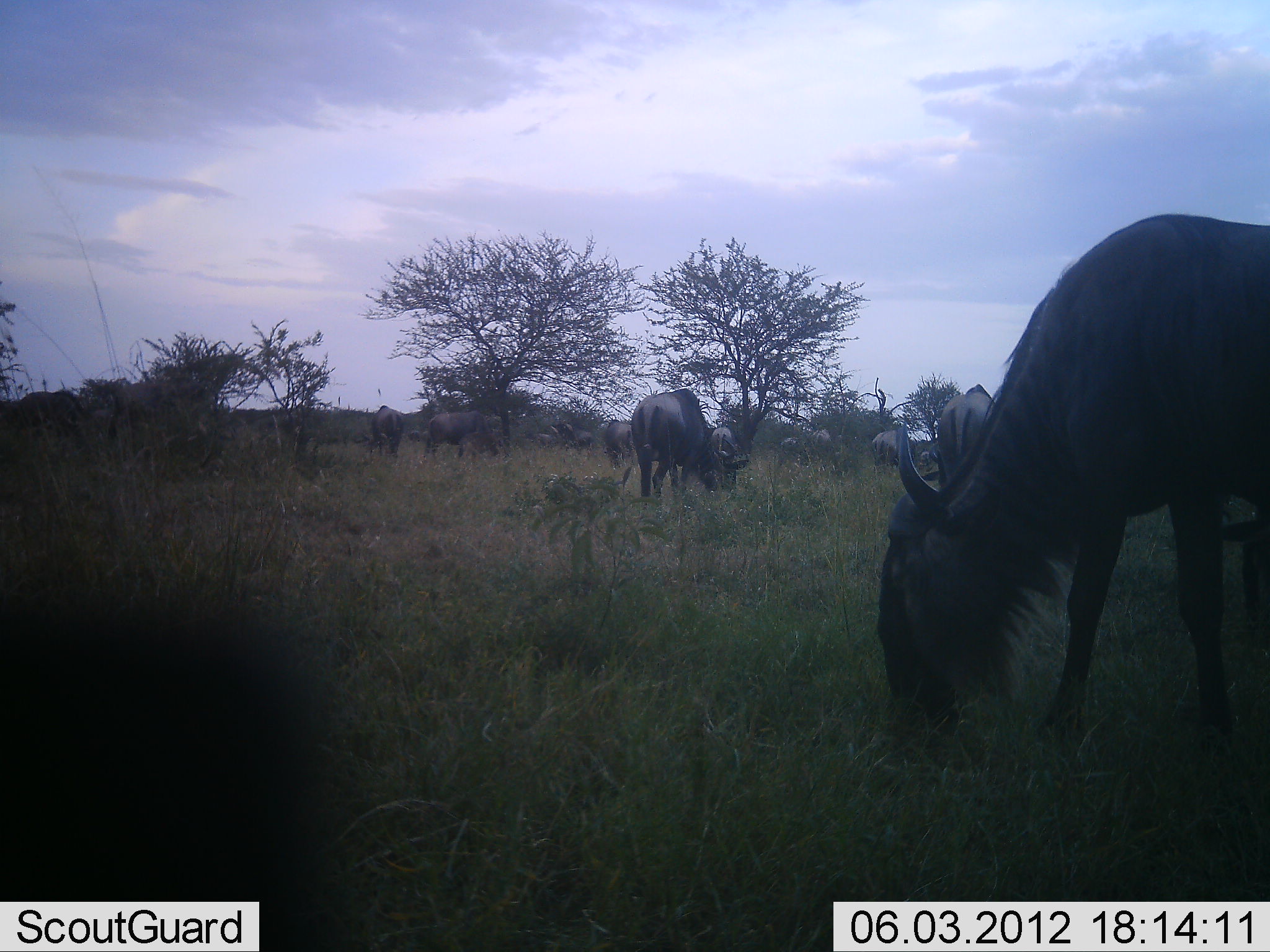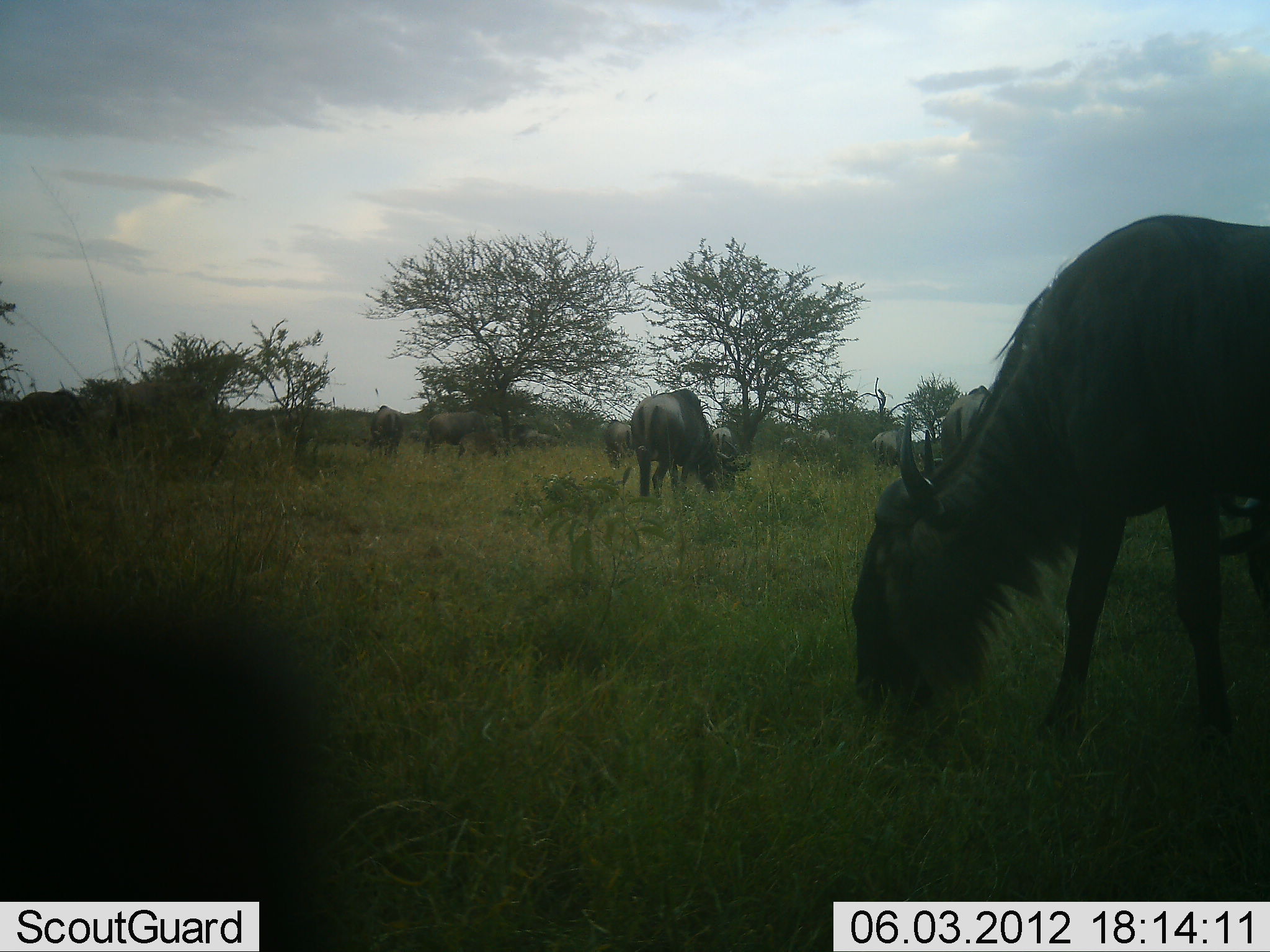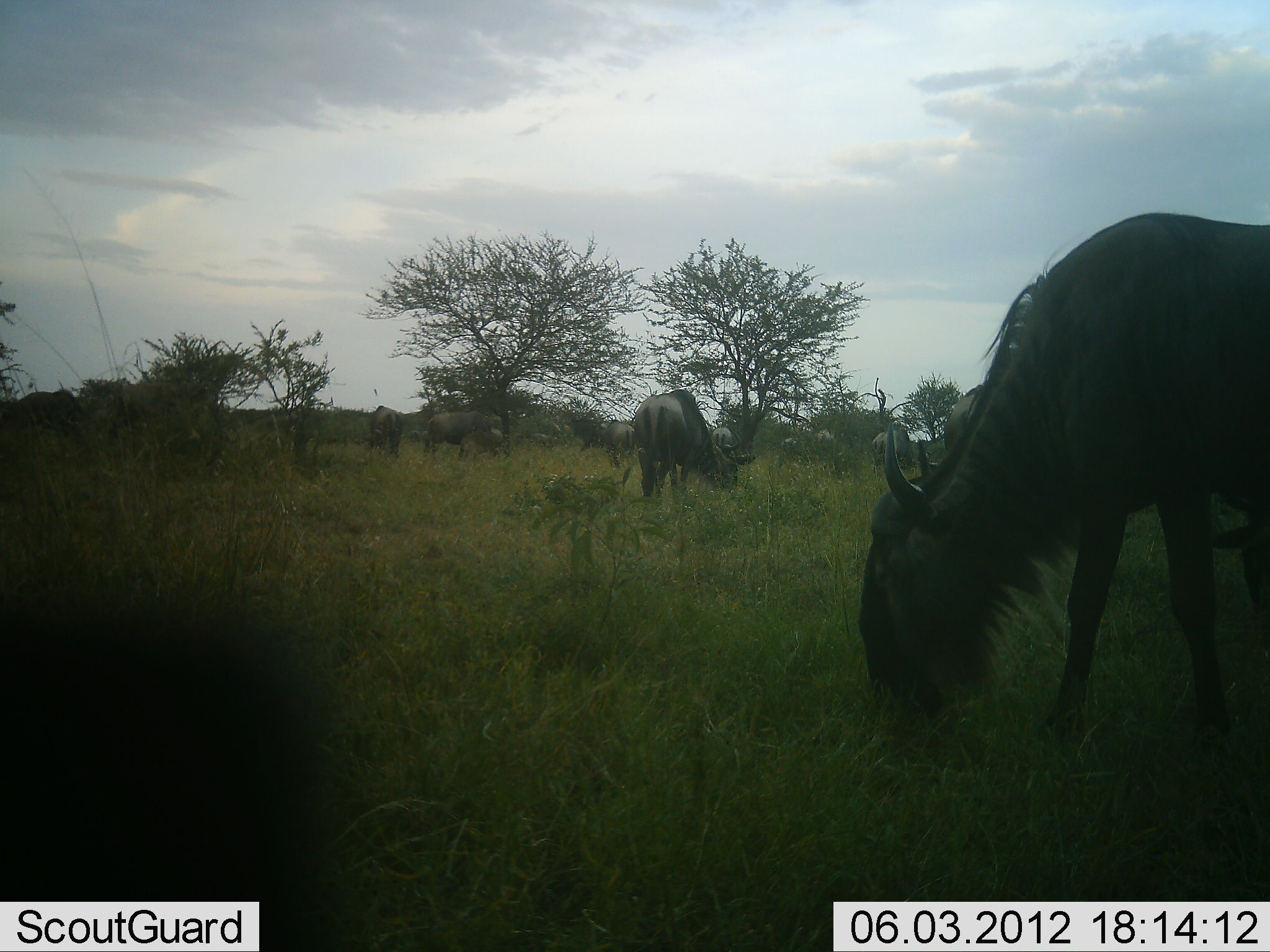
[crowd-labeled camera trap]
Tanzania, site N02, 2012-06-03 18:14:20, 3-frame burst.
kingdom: Animalia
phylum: Chordata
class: Mammalia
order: Artiodactyla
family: Bovidae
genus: Connochaetes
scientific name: Connochaetes taurinus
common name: blue wildebeest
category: wildebeest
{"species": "wildebeest (blue wildebeest) (Connochaetes taurinus)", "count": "11-50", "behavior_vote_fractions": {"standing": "18%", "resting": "9%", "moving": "45%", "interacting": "0%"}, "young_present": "0%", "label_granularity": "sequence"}